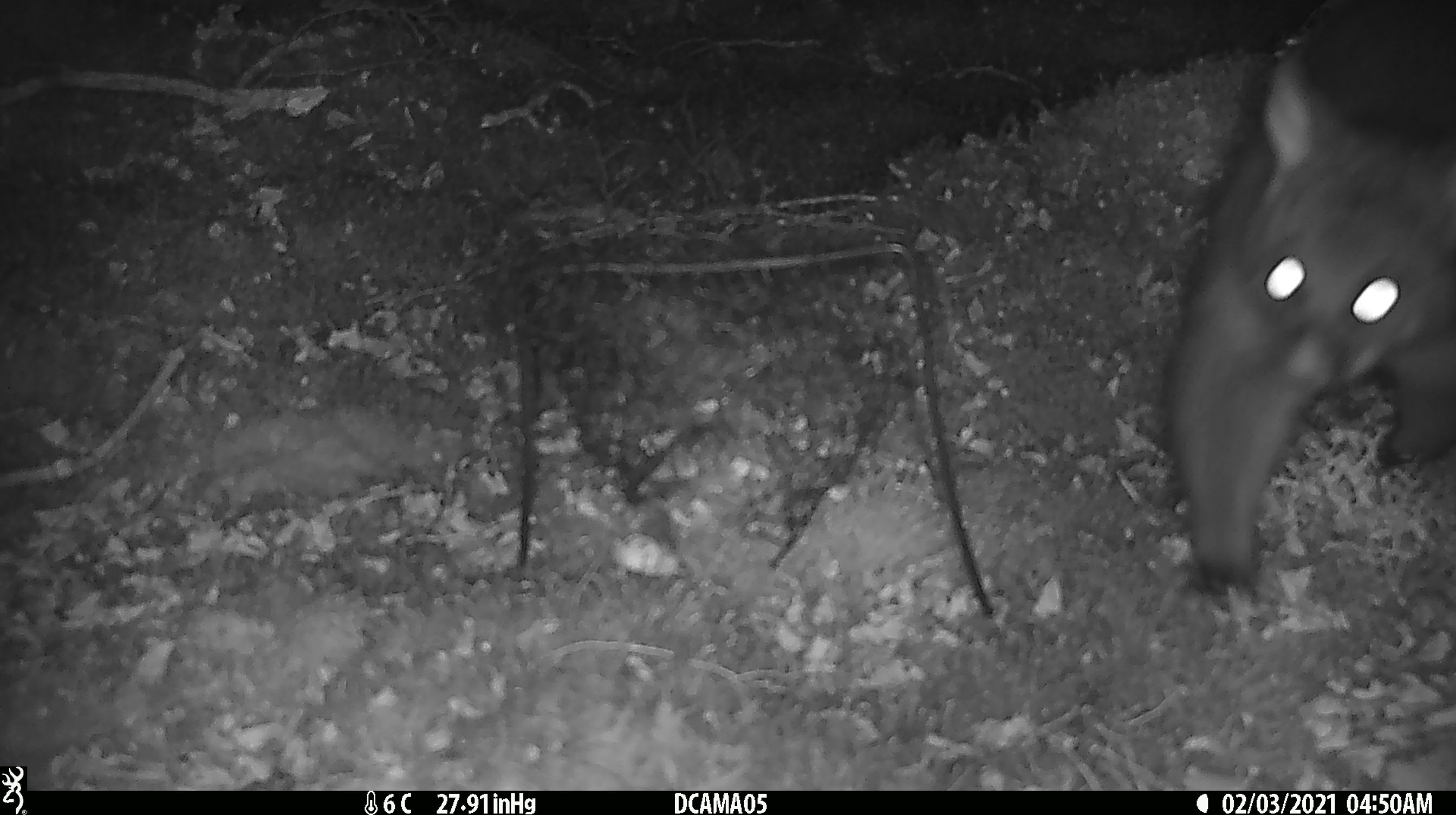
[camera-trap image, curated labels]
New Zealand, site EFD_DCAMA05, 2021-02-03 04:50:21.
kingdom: Animalia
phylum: Chordata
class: Mammalia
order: Diprotodontia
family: Phalangeridae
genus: Trichosurus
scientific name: Trichosurus vulpecula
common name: common brushtail possum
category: possum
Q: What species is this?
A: Possum (common brushtail possum) (Trichosurus vulpecula).